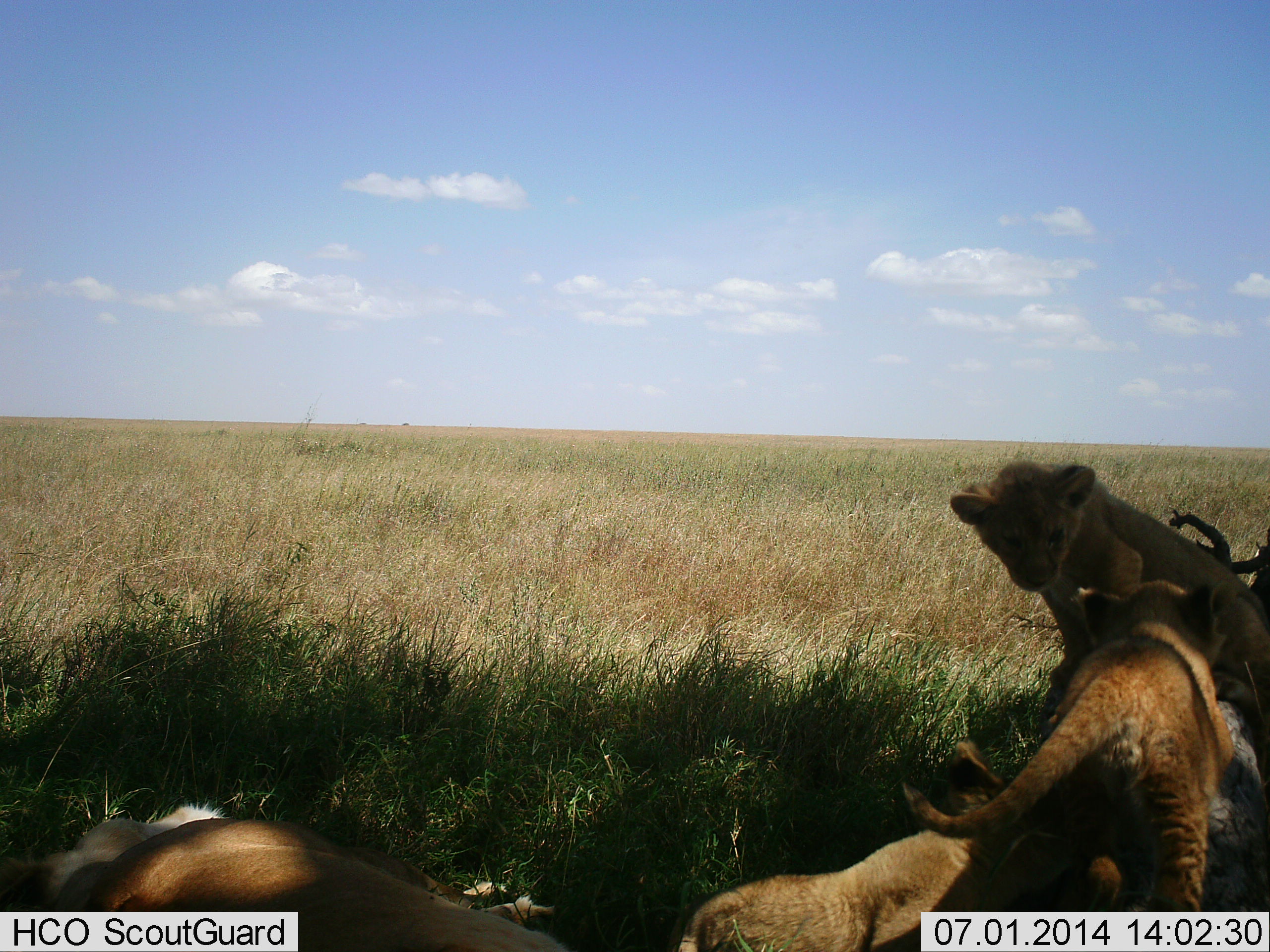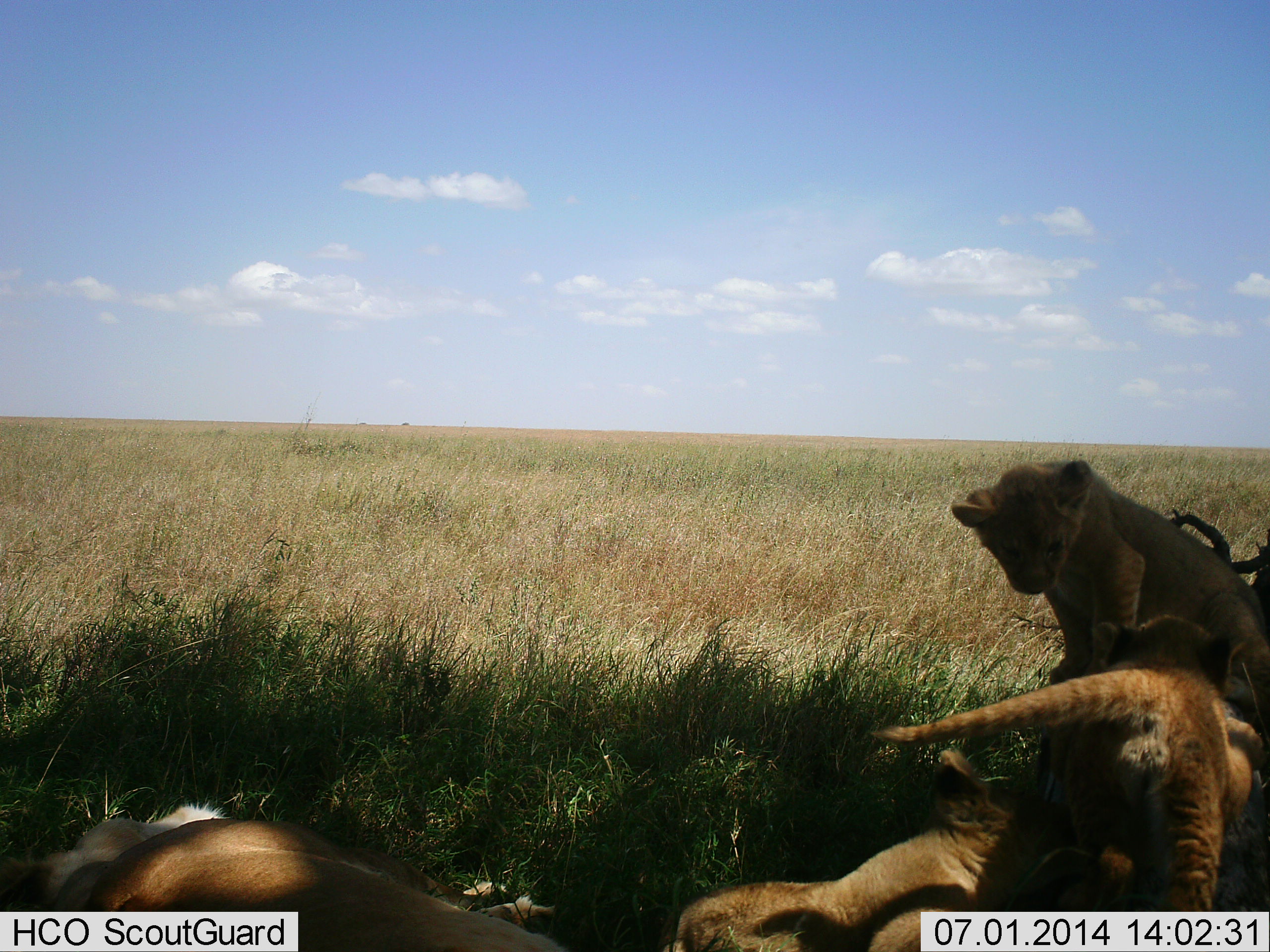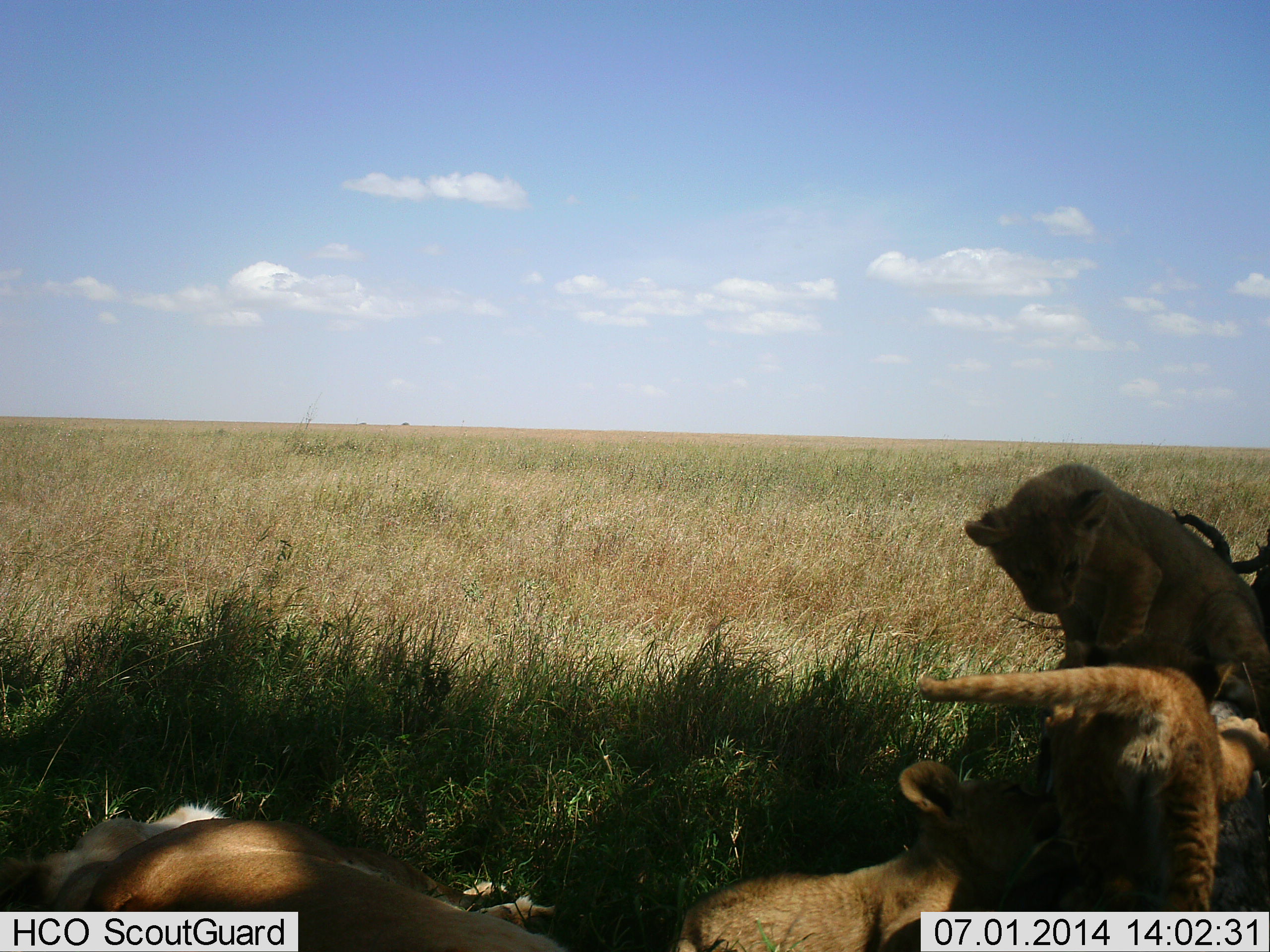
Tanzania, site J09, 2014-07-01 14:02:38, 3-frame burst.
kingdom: Animalia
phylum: Chordata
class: Mammalia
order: Carnivora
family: Felidae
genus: Panthera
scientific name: Panthera leo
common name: lion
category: lionfemale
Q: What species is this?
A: Lionfemale (lion) (Panthera leo).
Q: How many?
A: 3.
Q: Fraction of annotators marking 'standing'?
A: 10%.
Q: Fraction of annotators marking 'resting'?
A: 60%.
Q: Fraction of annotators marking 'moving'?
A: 10%.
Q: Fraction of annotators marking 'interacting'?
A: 90%.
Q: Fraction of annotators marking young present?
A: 90%.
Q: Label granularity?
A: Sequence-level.